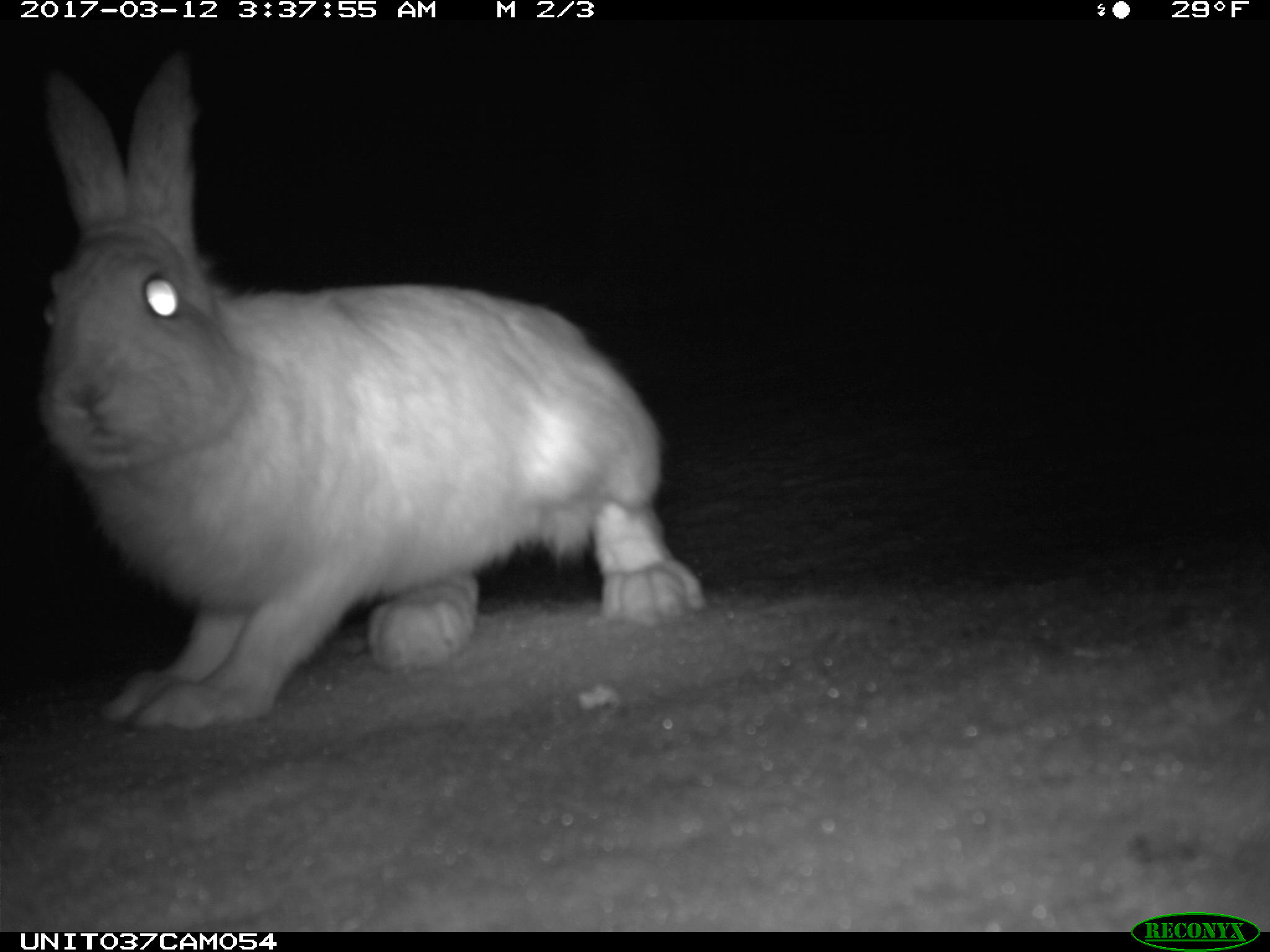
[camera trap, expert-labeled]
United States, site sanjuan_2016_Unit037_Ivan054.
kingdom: Animalia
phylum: Chordata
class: Mammalia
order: Lagomorpha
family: Leporidae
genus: Lepus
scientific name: Lepus americanus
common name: snowshoe hare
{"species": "Lepus americanus (snowshoe hare)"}